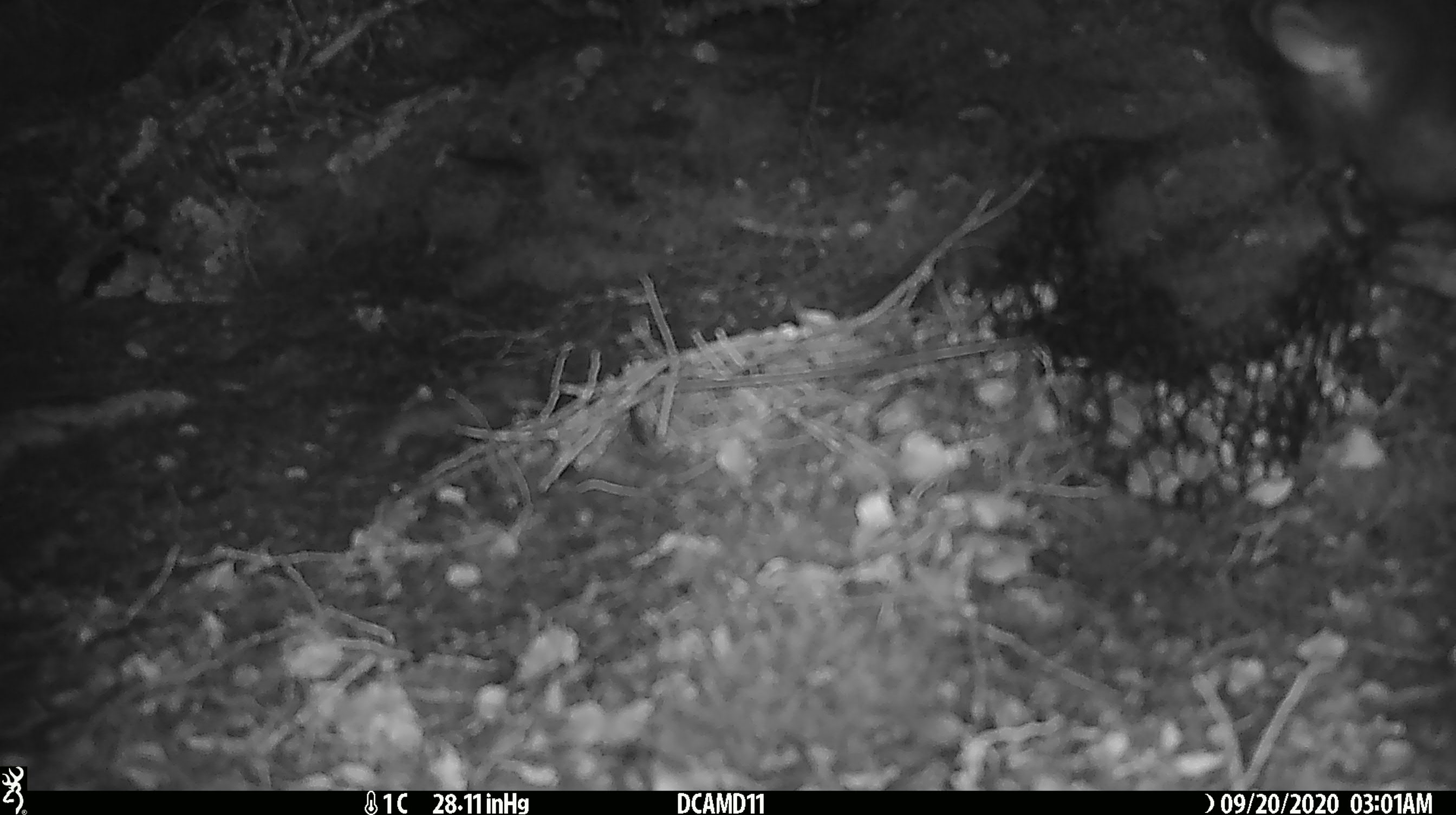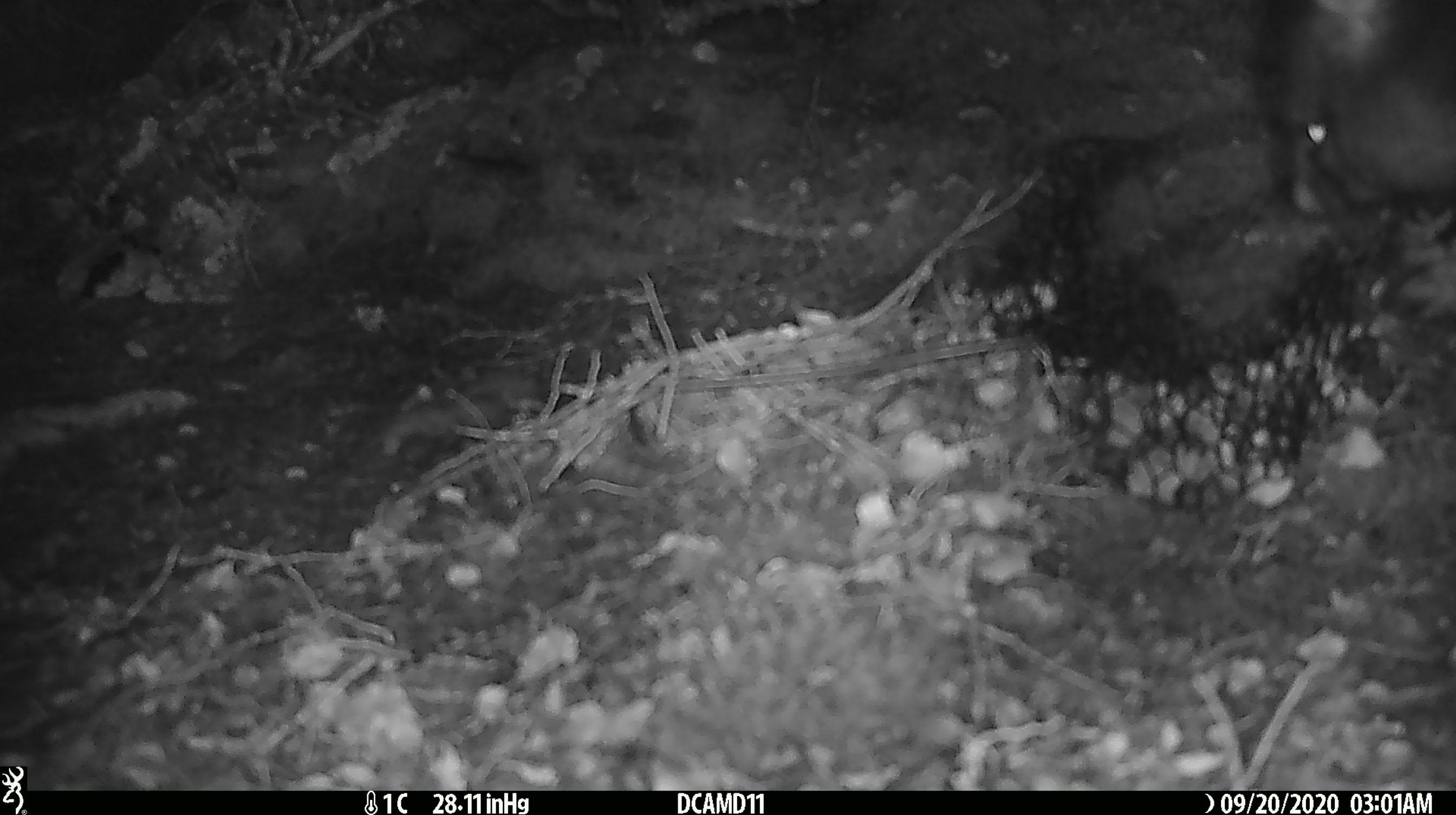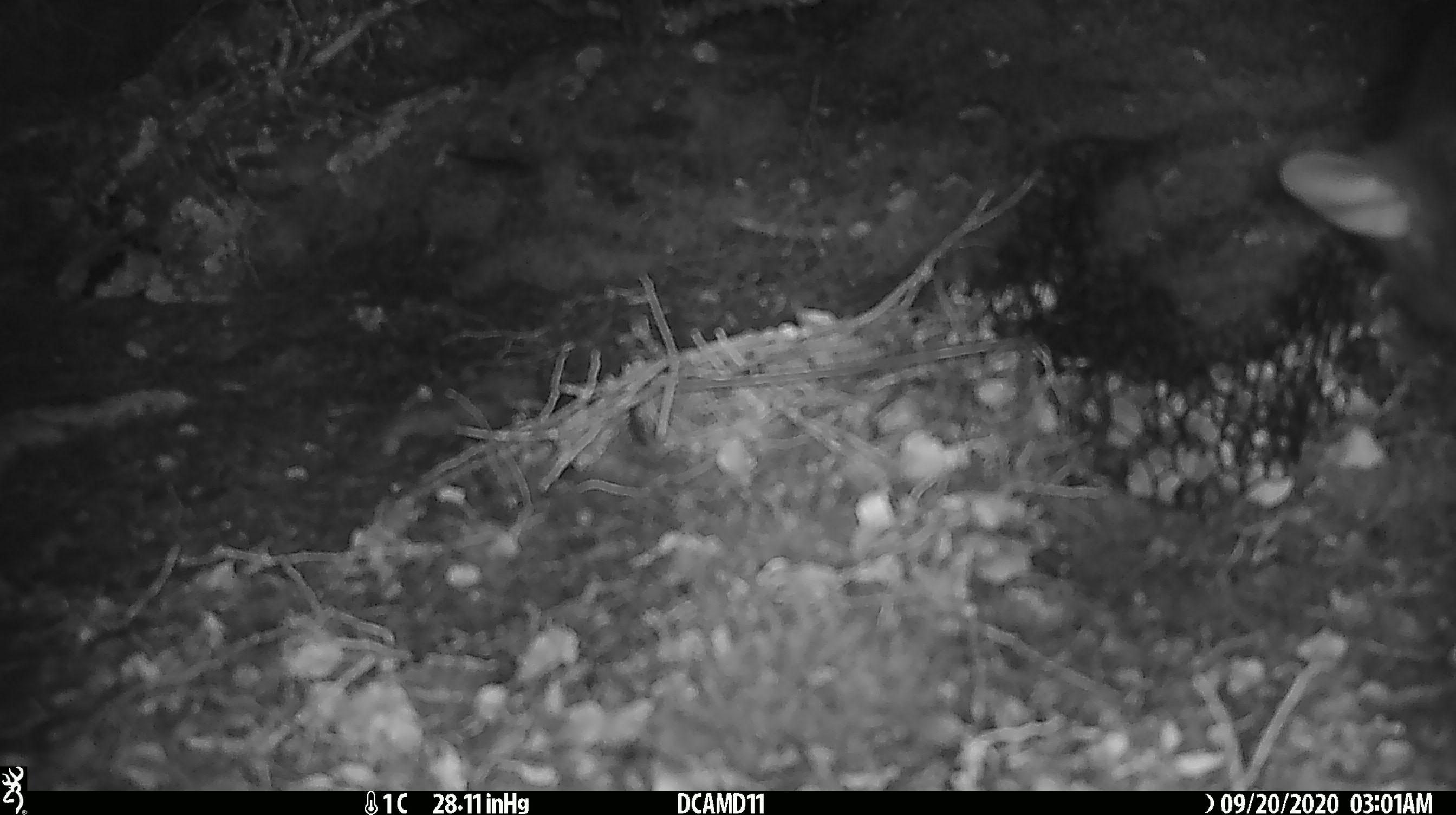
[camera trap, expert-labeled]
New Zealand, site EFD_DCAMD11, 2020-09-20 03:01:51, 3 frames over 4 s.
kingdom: Animalia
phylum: Chordata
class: Mammalia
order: Diprotodontia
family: Phalangeridae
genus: Trichosurus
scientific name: Trichosurus vulpecula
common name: common brushtail possum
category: possum